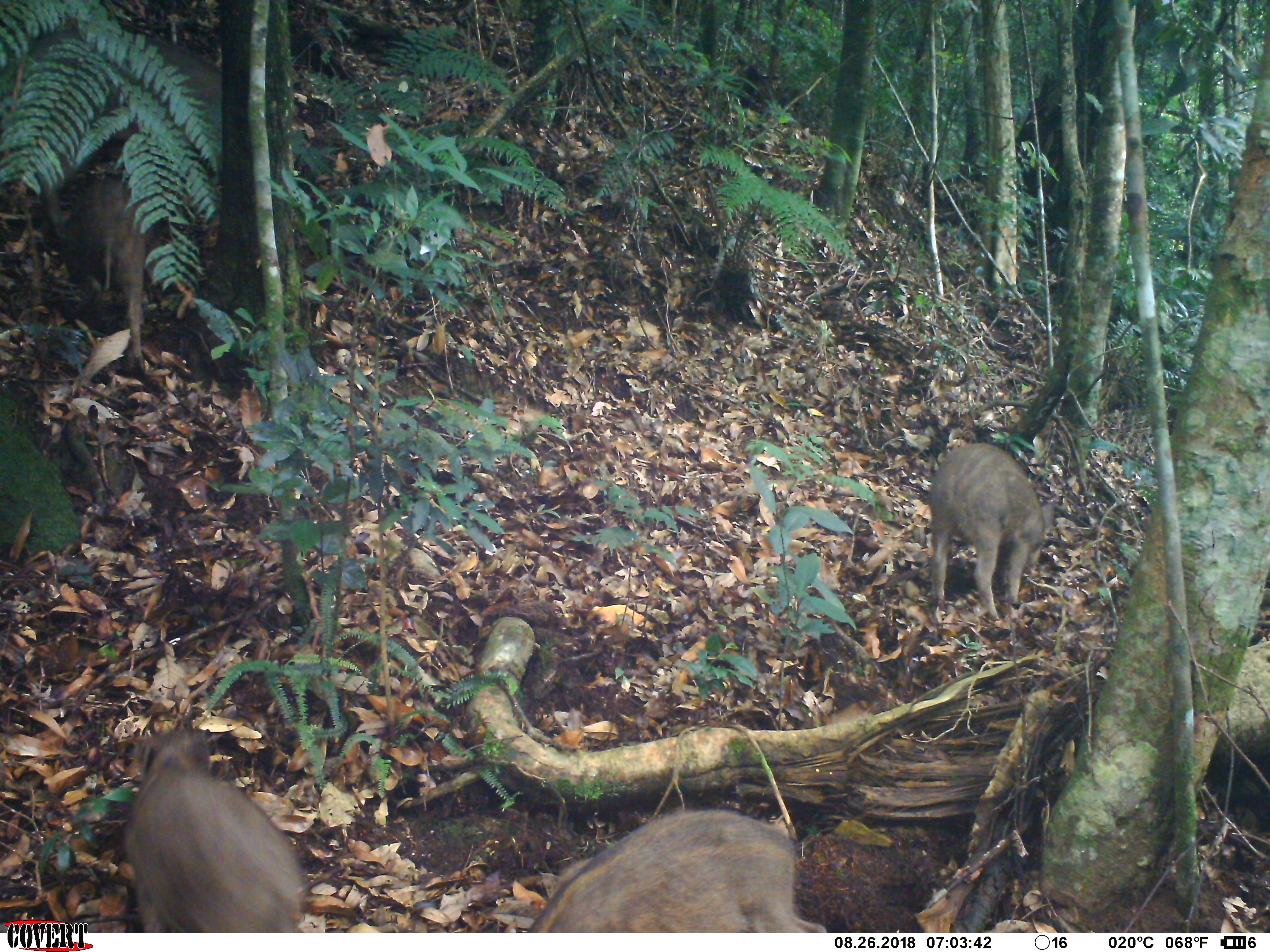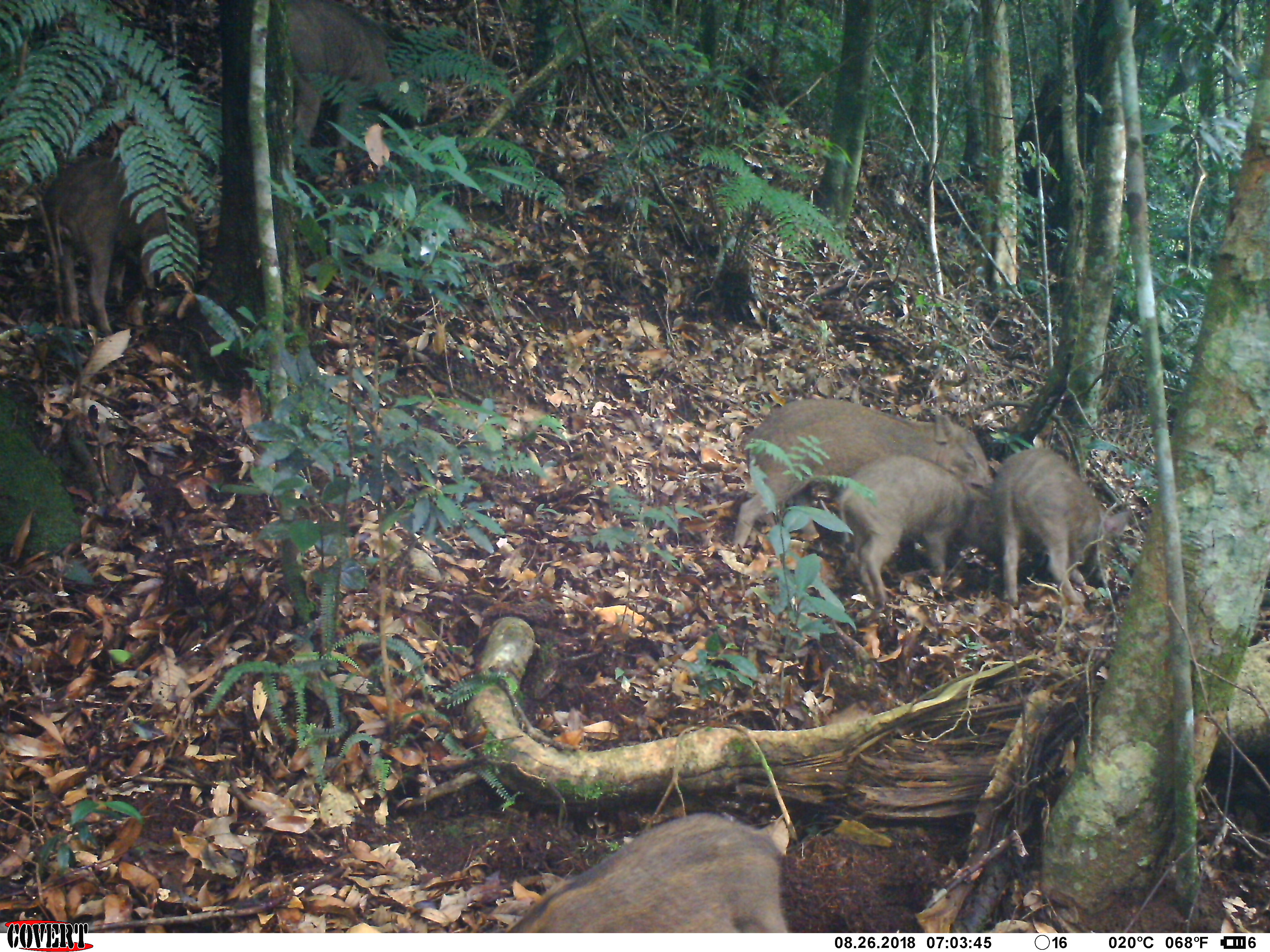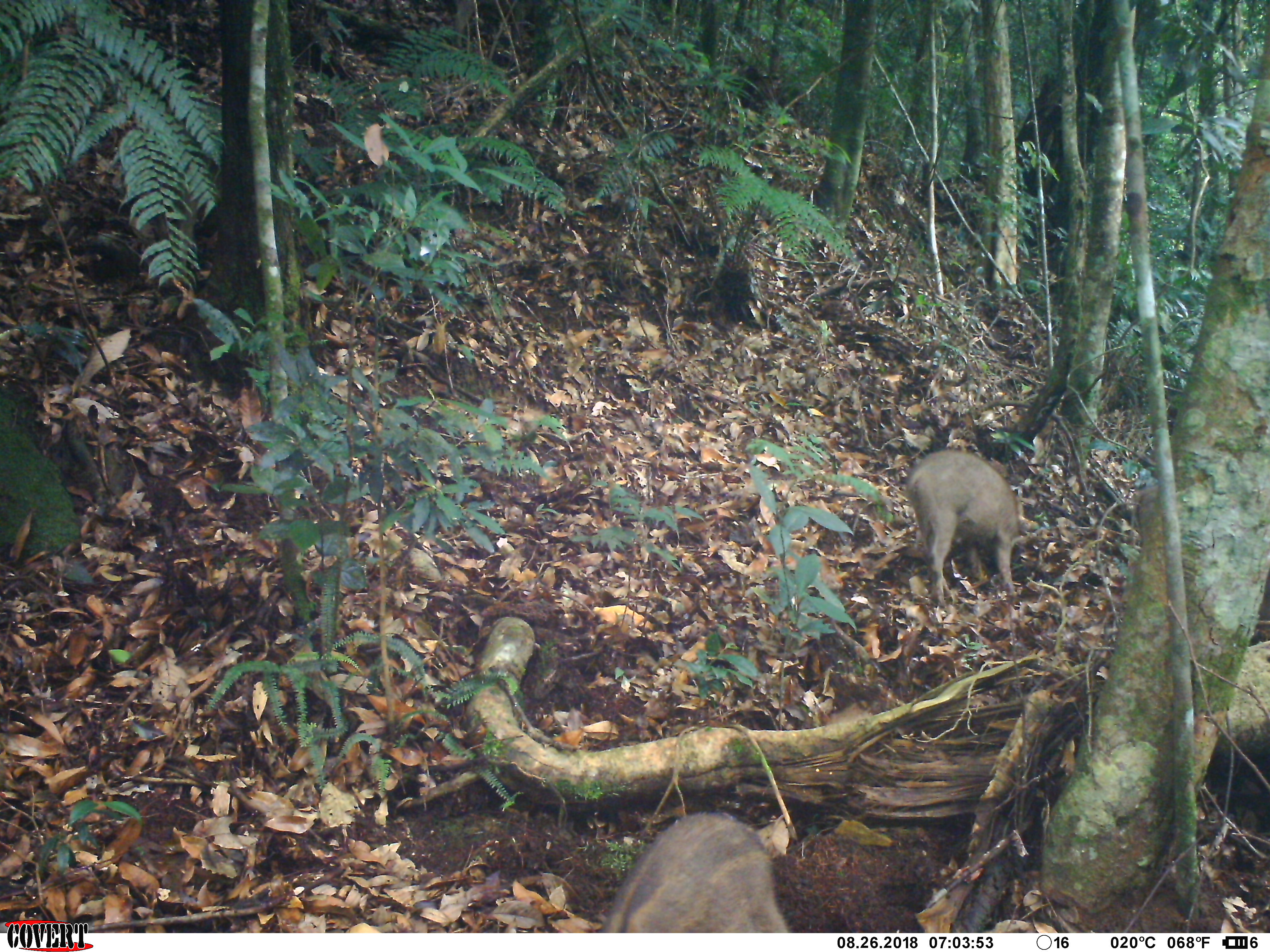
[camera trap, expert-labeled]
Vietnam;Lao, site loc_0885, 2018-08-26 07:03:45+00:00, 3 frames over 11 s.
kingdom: Animalia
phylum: Chordata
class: Mammalia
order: Artiodactyla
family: Suidae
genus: Sus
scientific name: Sus scrofa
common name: eurasian wild pig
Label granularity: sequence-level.